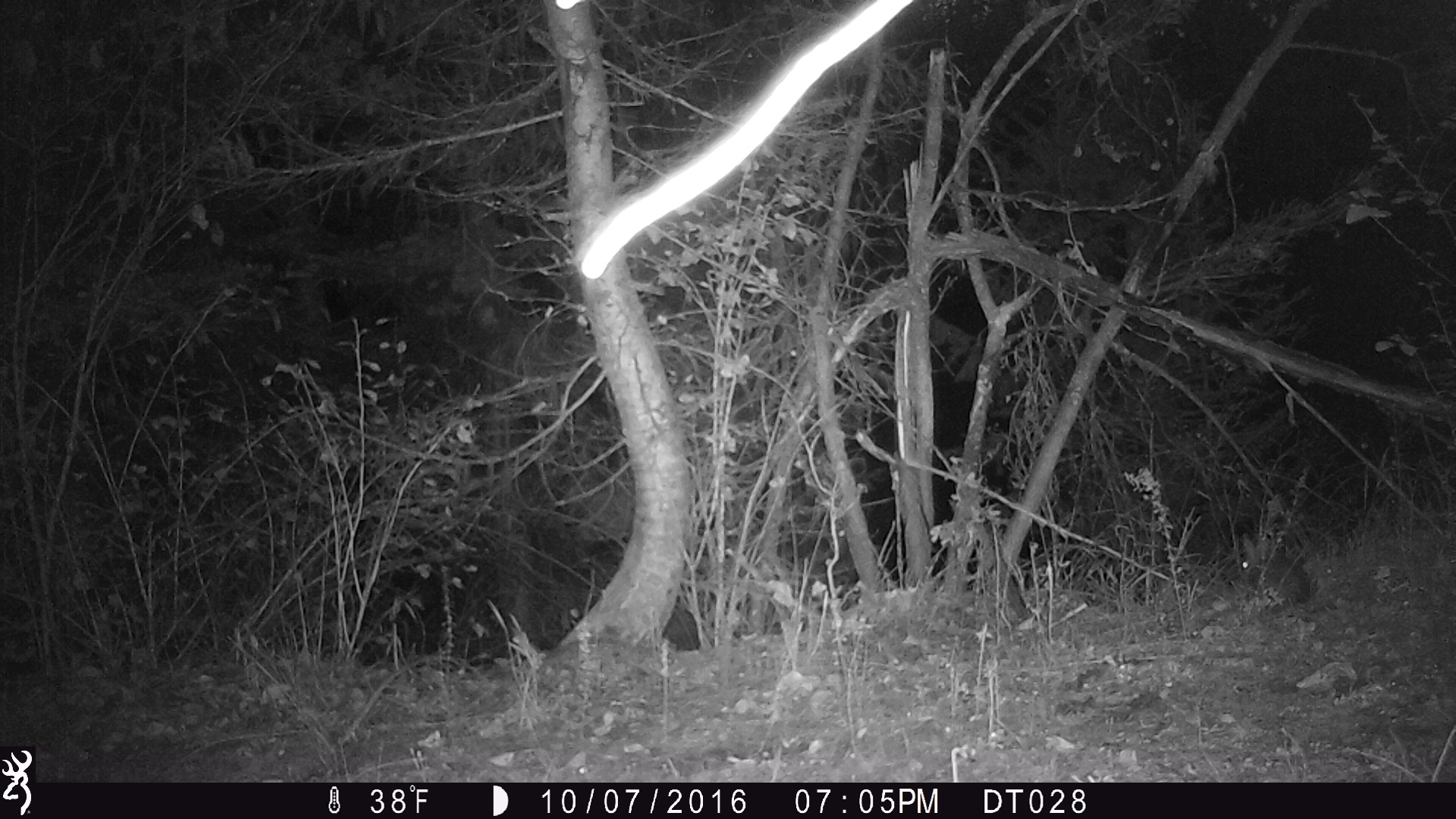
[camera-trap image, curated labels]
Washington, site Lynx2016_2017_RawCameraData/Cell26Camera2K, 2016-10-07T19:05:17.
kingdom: Animalia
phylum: Chordata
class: Mammalia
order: Lagomorpha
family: Leporidae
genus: Lepus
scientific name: Lepus americanus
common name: snowshoe hare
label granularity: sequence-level